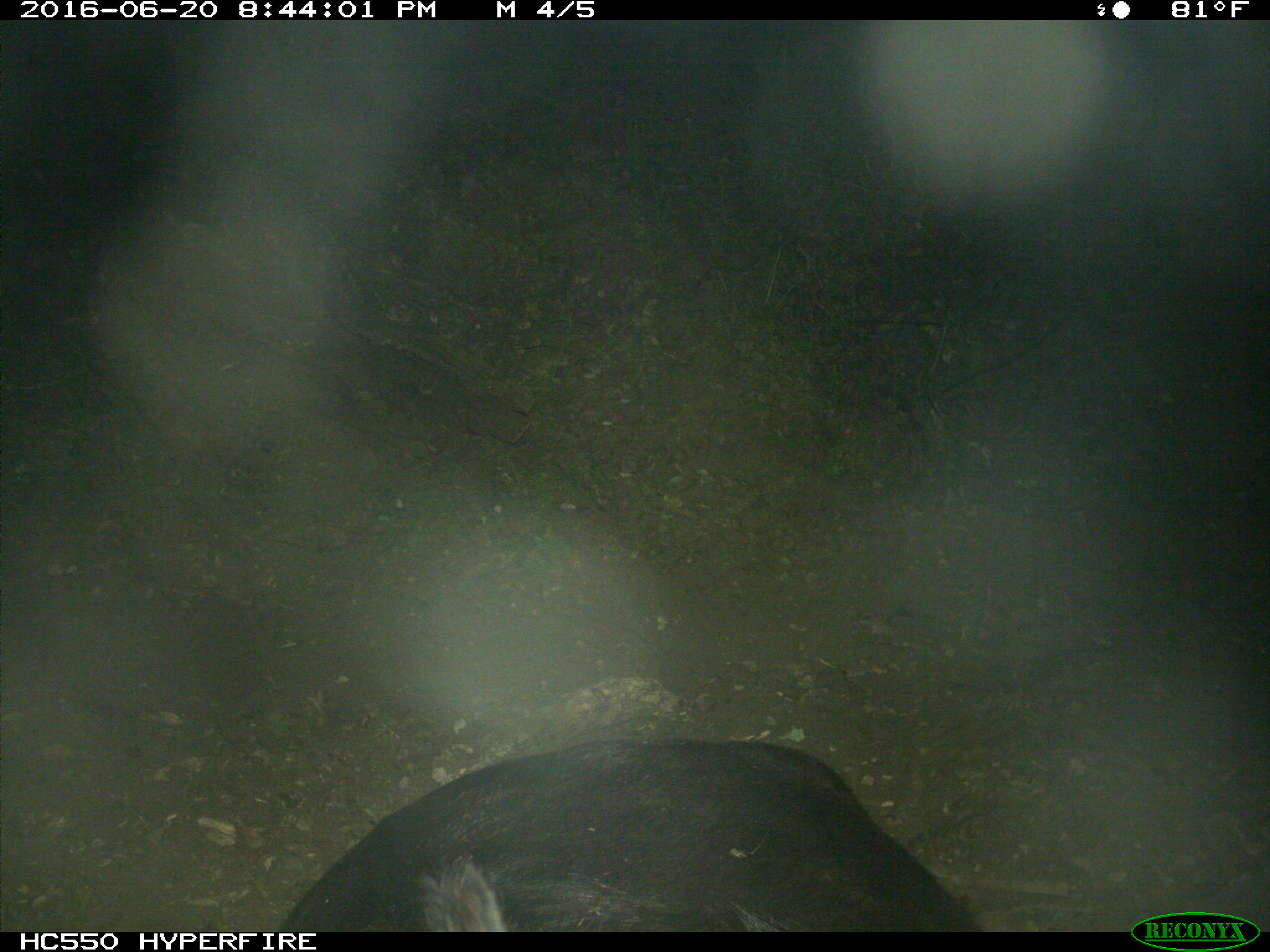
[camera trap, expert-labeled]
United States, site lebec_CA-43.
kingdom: Animalia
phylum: Chordata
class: Mammalia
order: Artiodactyla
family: Bovidae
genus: Bos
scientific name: Bos taurus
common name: domestic cow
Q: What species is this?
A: Bos taurus (domestic cow).